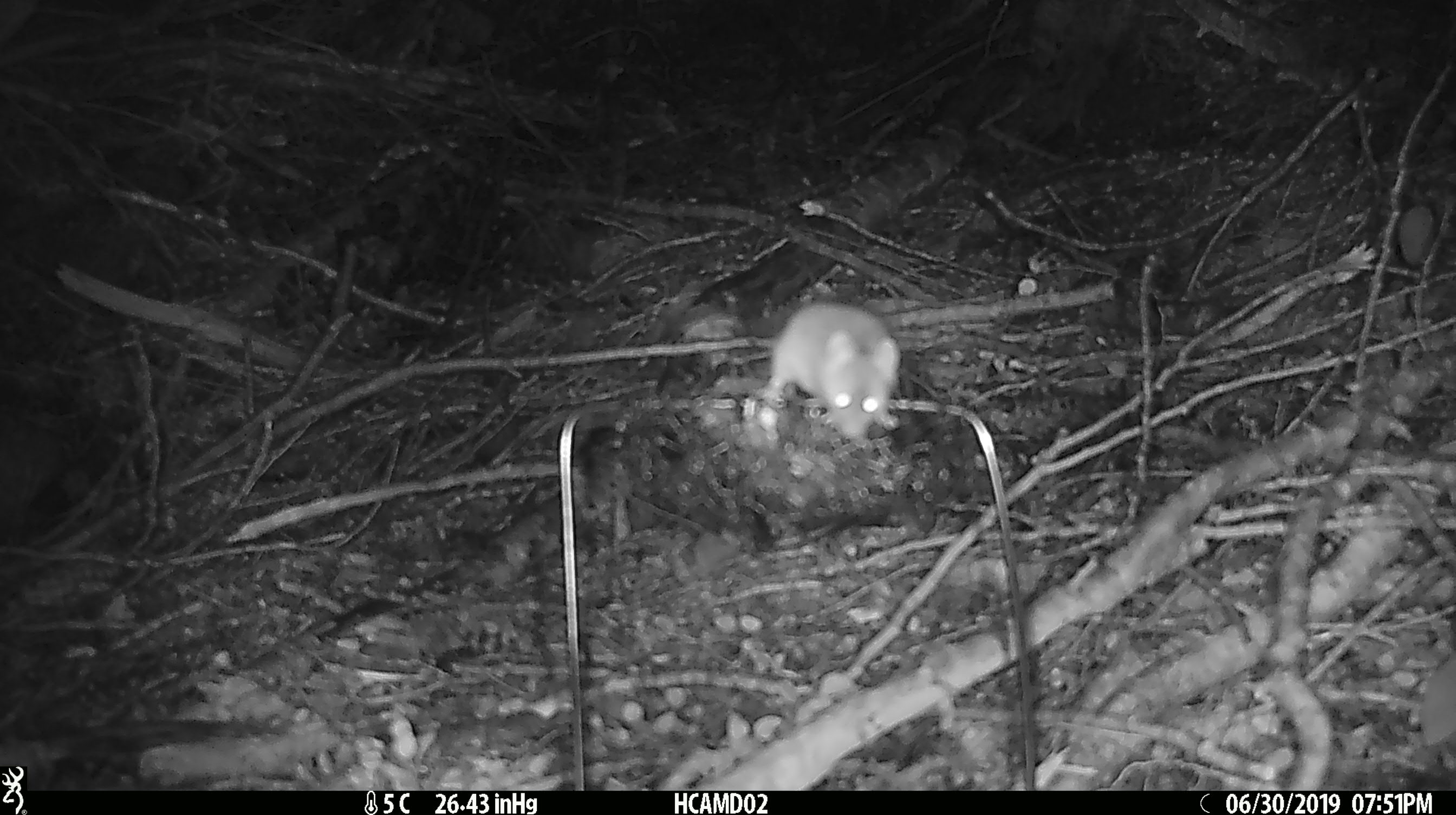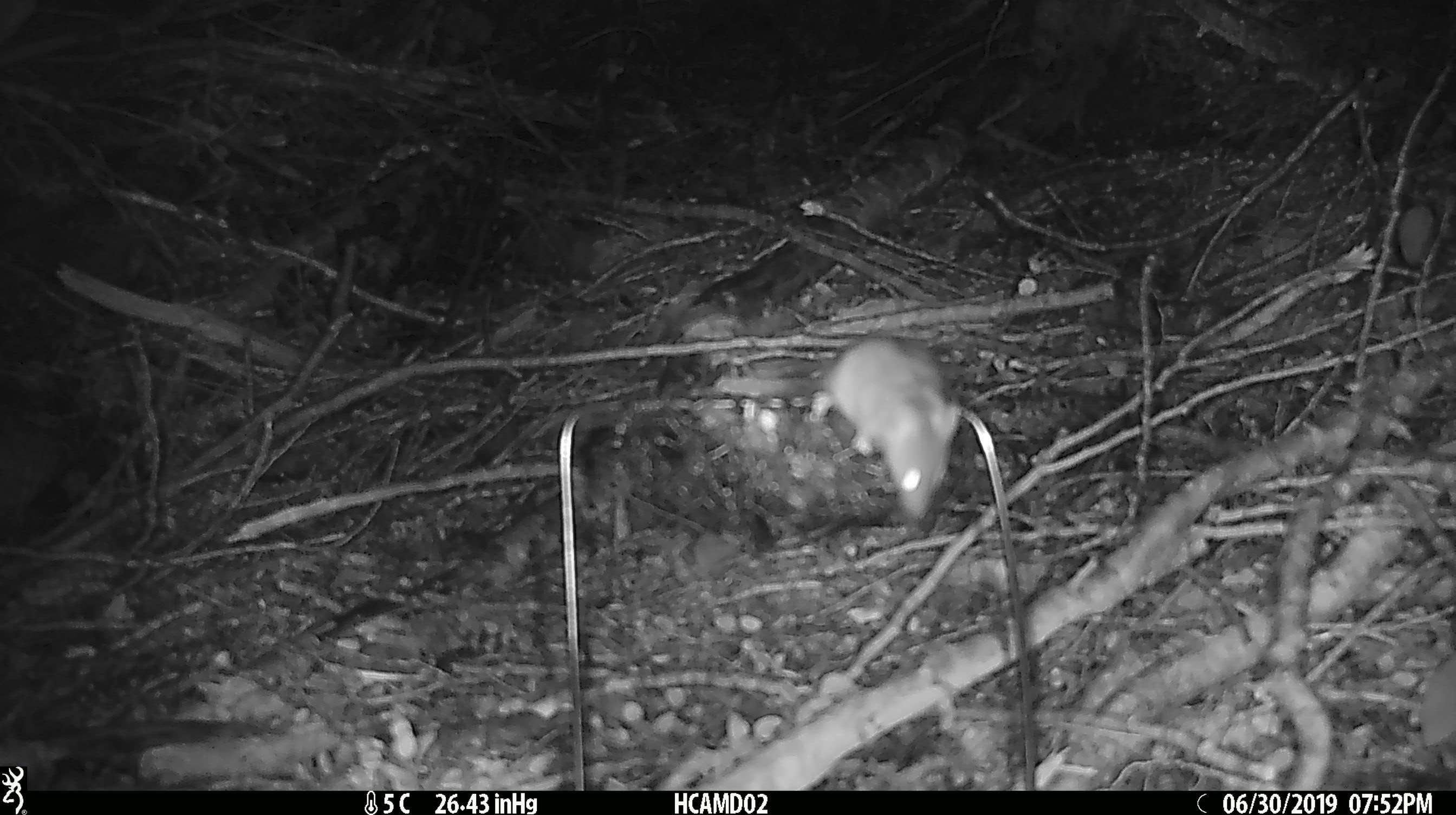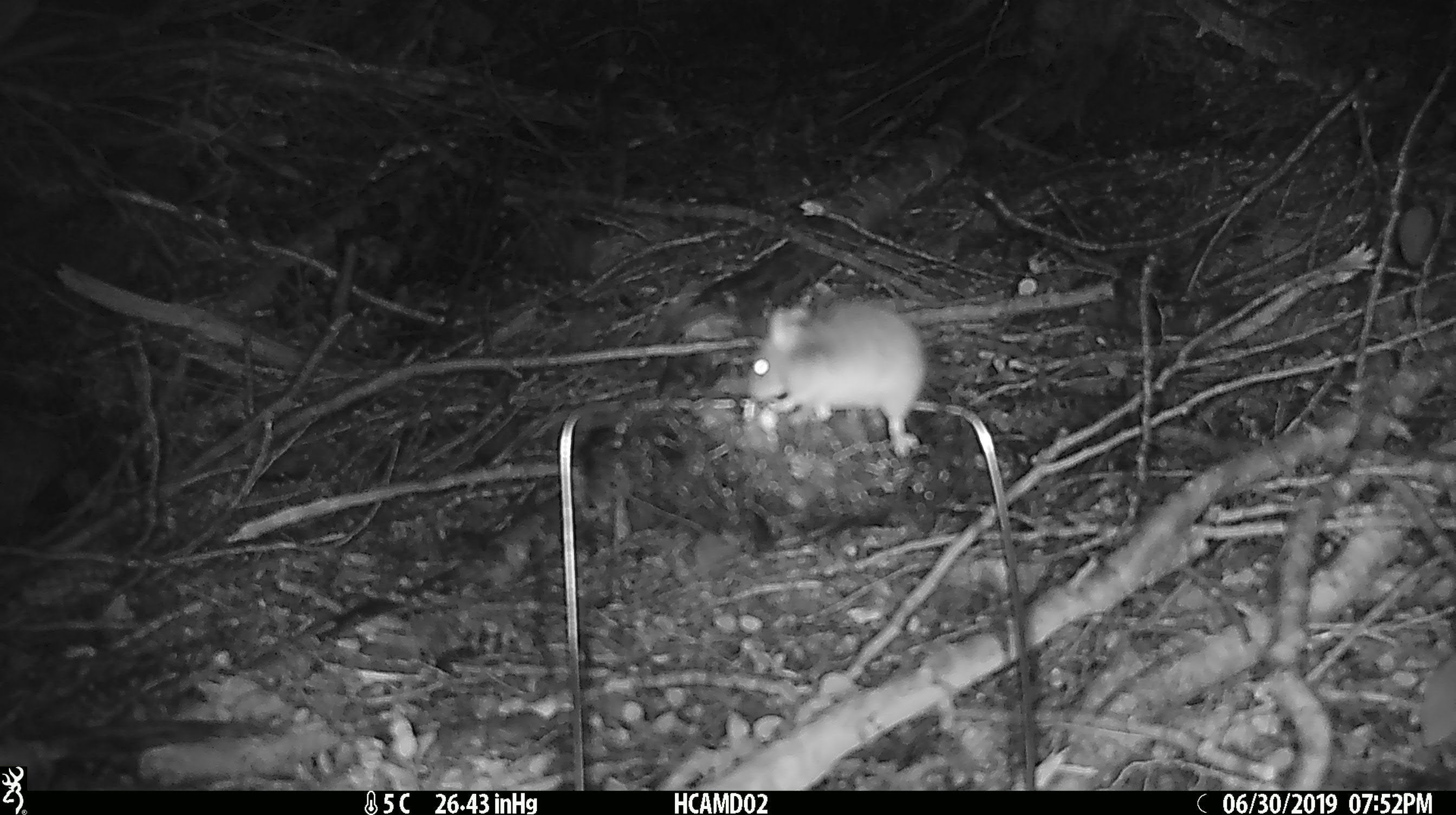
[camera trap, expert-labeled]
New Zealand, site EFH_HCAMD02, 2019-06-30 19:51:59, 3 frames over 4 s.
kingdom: Animalia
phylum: Chordata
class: Mammalia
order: Rodentia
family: Muridae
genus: Mus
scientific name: Mus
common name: mouse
Mouse (Mus).